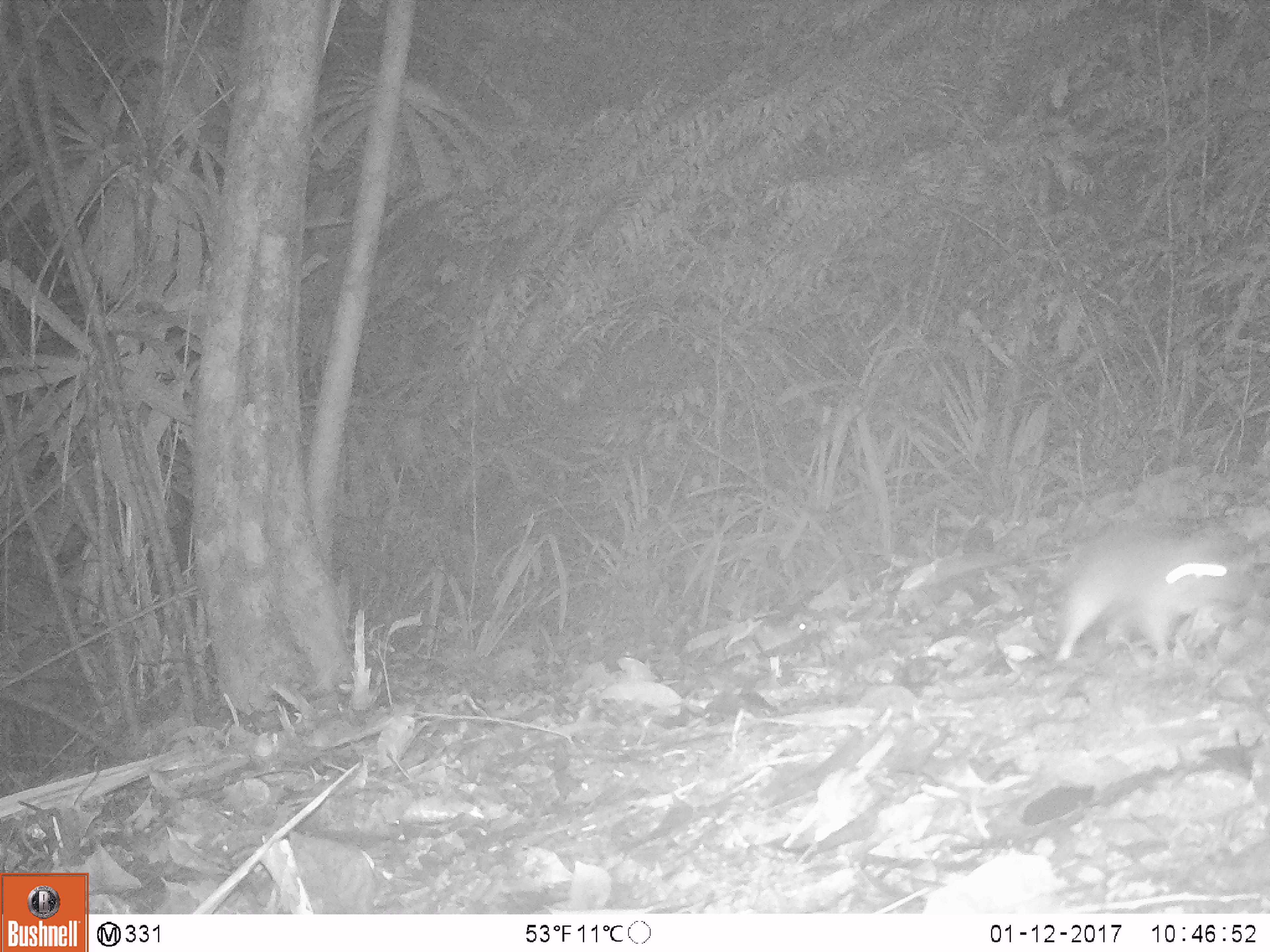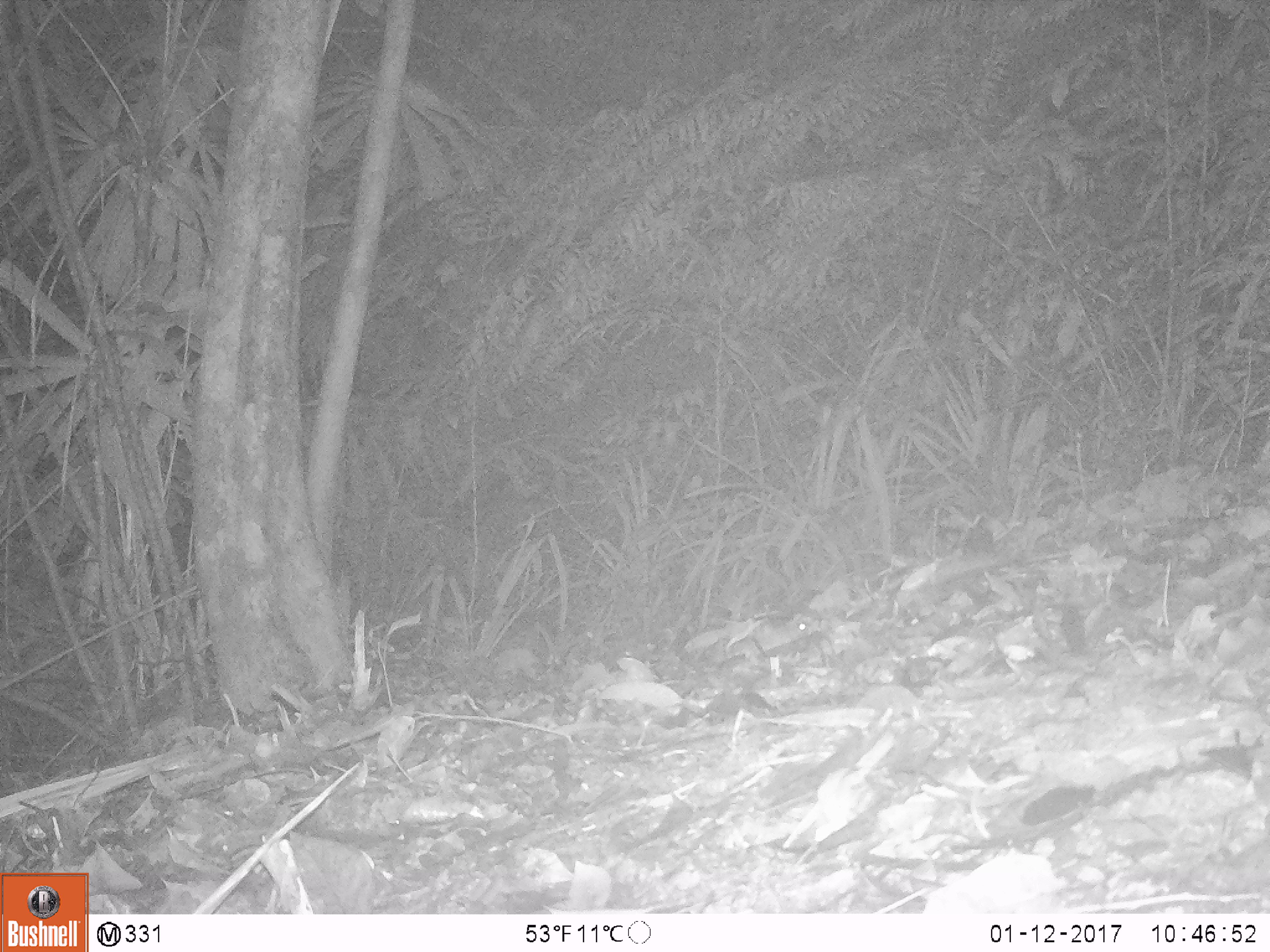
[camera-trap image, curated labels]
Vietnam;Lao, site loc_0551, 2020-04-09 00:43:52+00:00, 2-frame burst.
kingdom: Animalia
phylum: Chordata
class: Mammalia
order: Carnivora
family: Mustelidae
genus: Melogale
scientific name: Melogale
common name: ferret badger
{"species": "ferret badger (Melogale)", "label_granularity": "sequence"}